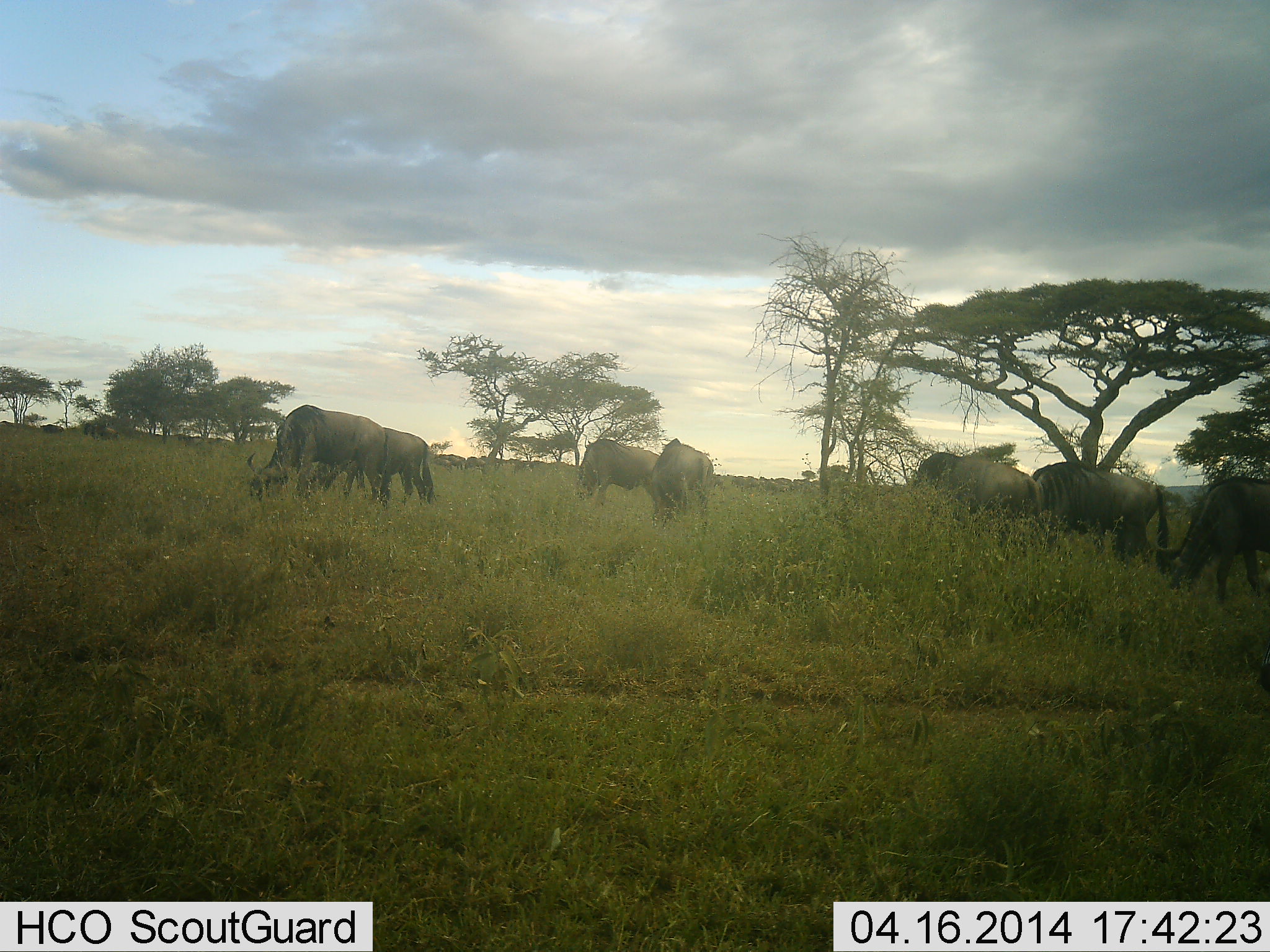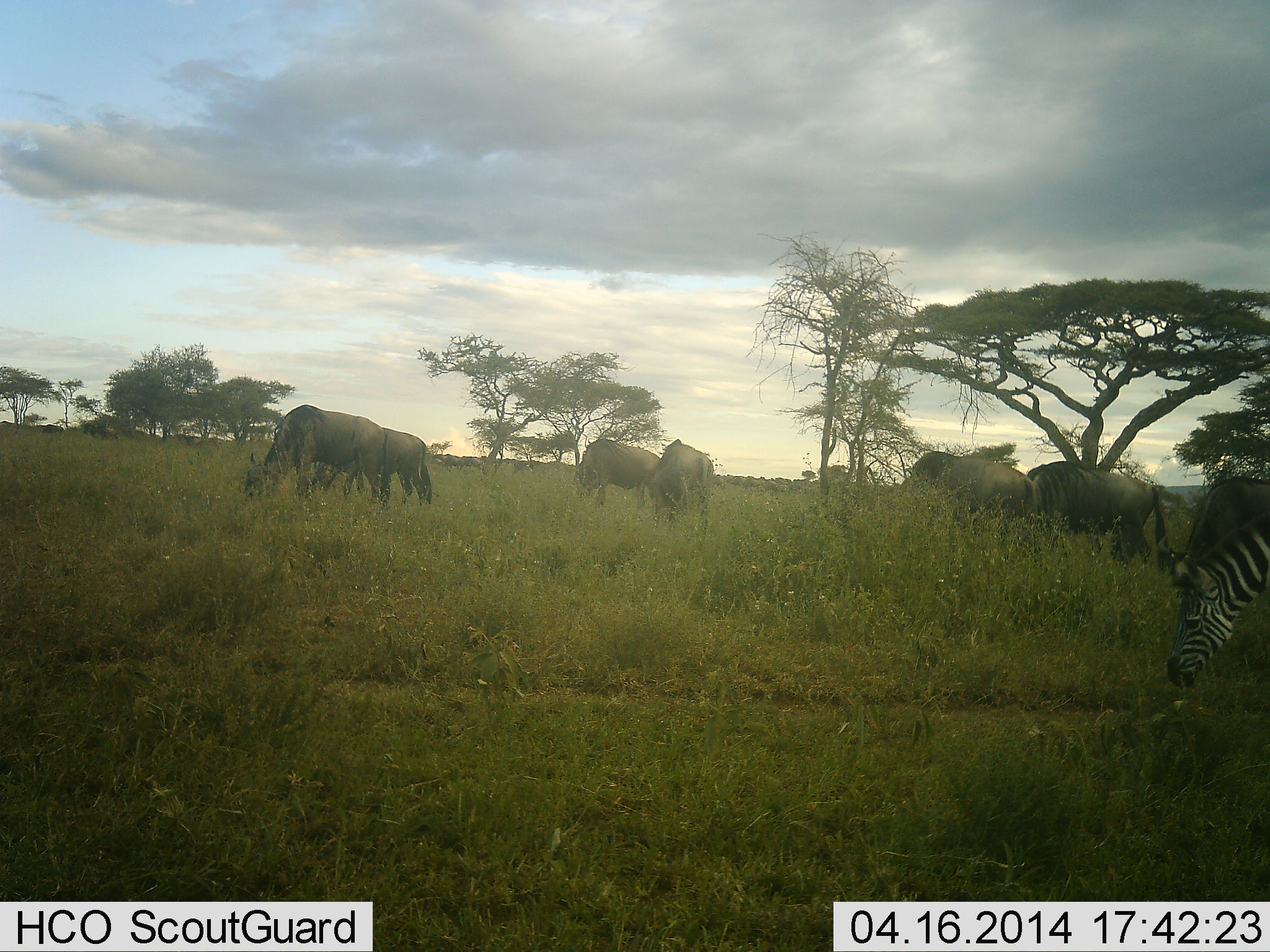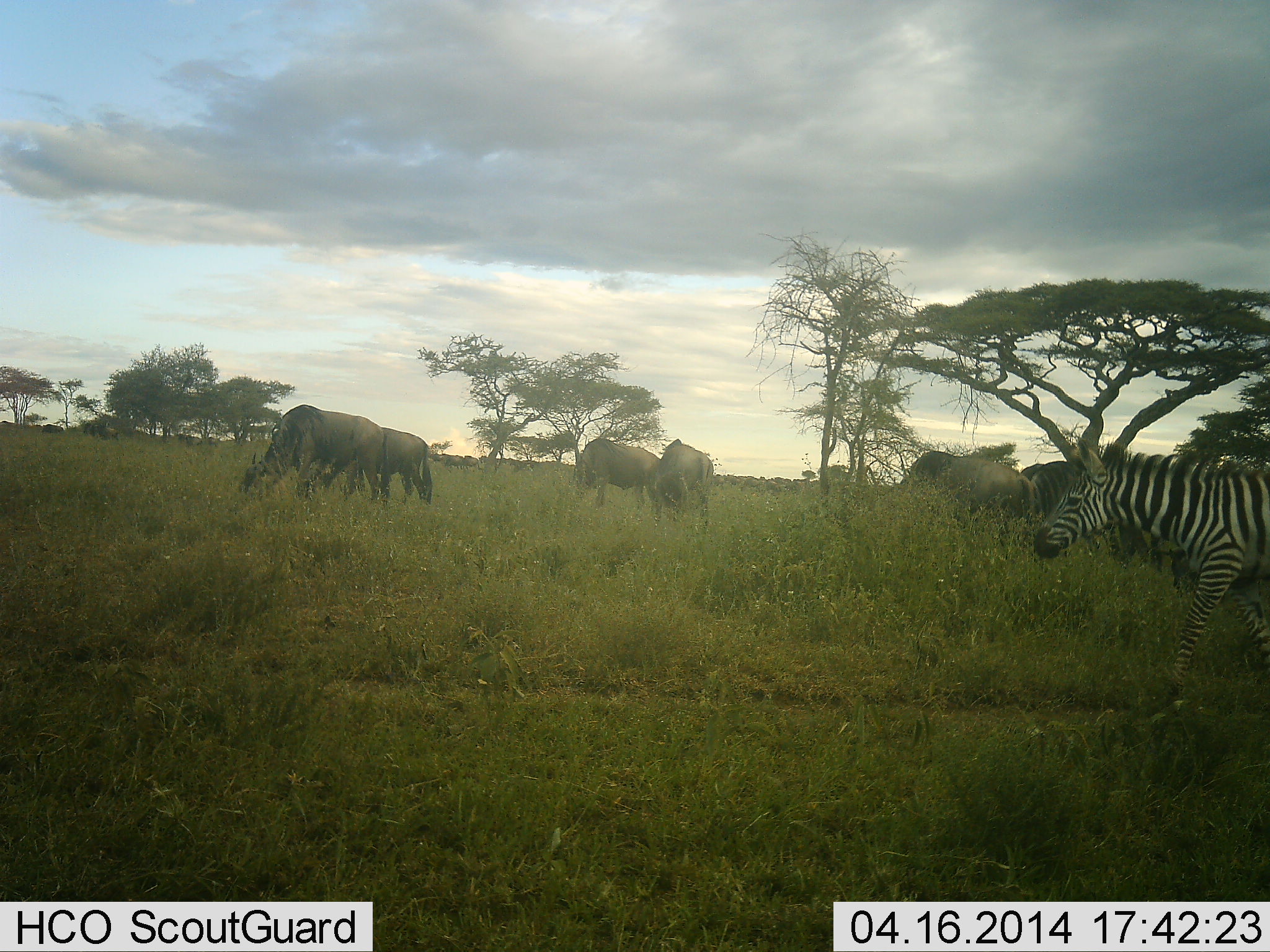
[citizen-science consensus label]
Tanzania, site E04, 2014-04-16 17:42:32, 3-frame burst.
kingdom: Animalia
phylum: Chordata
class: Mammalia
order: Artiodactyla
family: Bovidae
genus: Connochaetes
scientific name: Connochaetes taurinus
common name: blue wildebeest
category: wildebeest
Wildebeest (blue wildebeest) (Connochaetes taurinus), count 7. Behavior (volunteer vote fractions): standing 40%, resting 0%, moving 40%, interacting 0%. Young present (vote fraction): 0%. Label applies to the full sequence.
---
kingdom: Animalia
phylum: Chordata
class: Mammalia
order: Perissodactyla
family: Equidae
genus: Equus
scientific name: Equus quagga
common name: plains zebra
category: zebra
Zebra (plains zebra) (Equus quagga), count 1. Behavior (volunteer vote fractions): standing 0%, resting 0%, moving 70%, interacting 0%. Young present (vote fraction): 10%. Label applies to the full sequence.